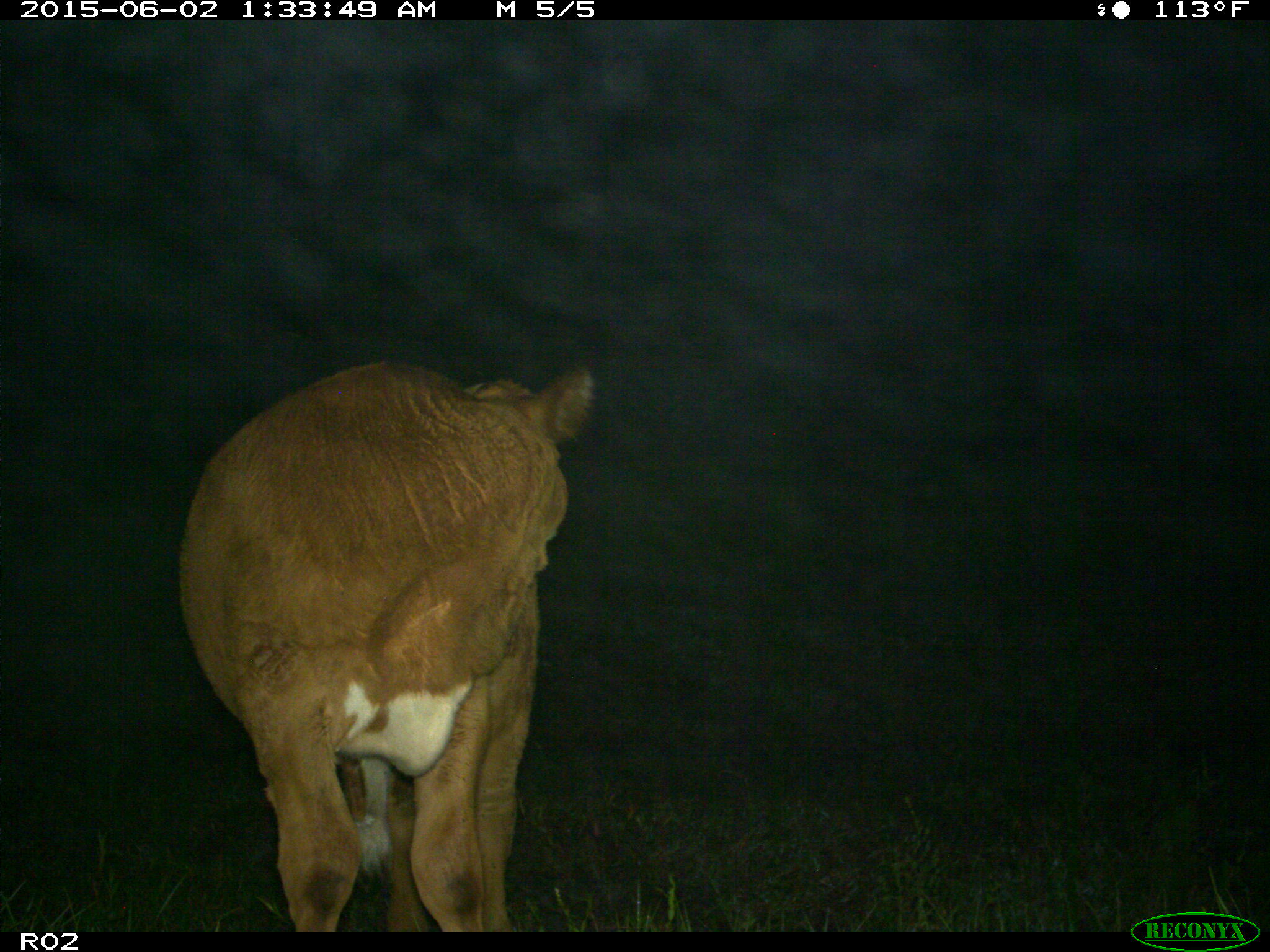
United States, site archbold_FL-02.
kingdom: Animalia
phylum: Chordata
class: Mammalia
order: Artiodactyla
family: Bovidae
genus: Bos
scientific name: Bos taurus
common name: domestic cow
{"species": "Bos taurus (domestic cow)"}